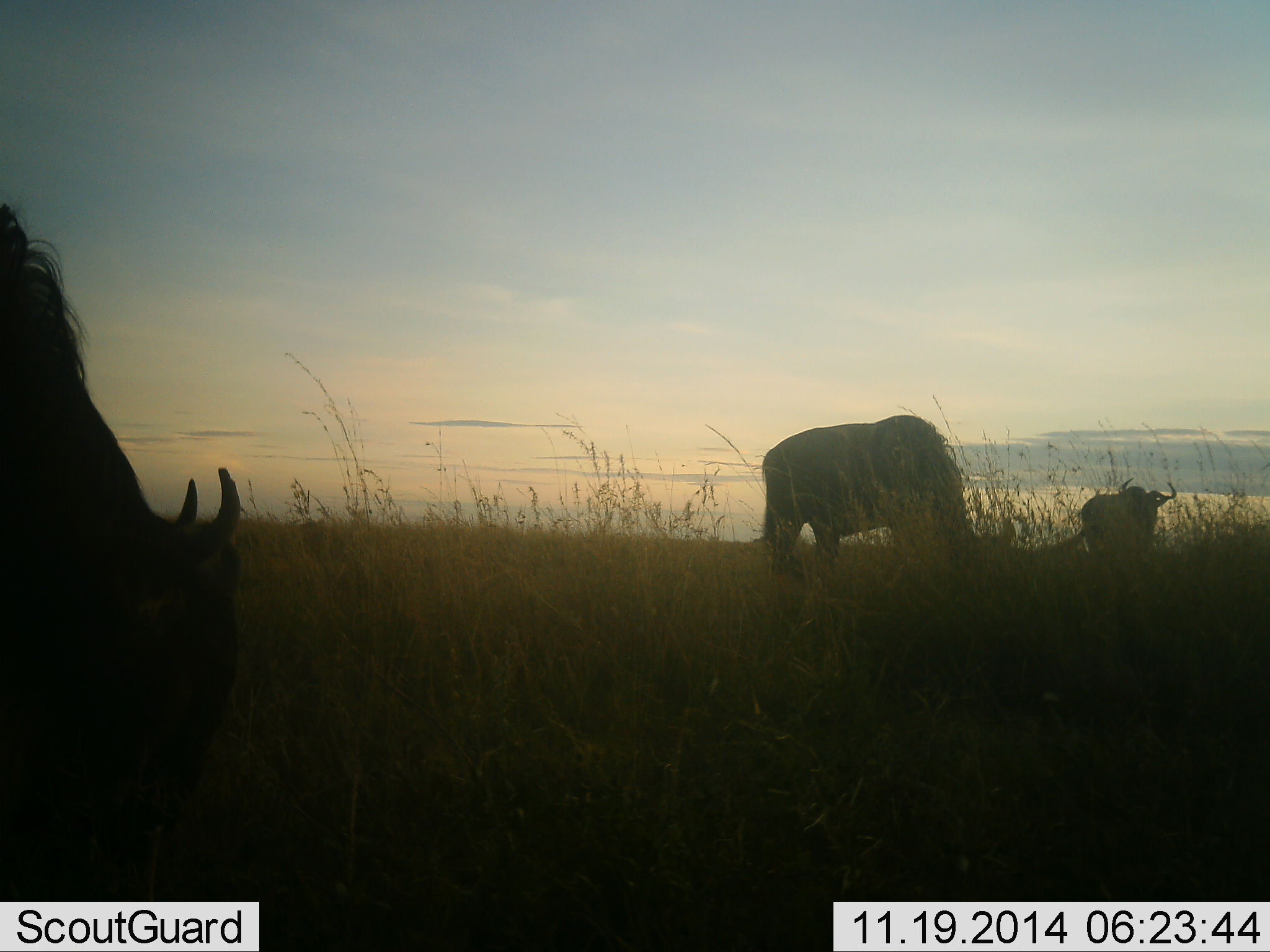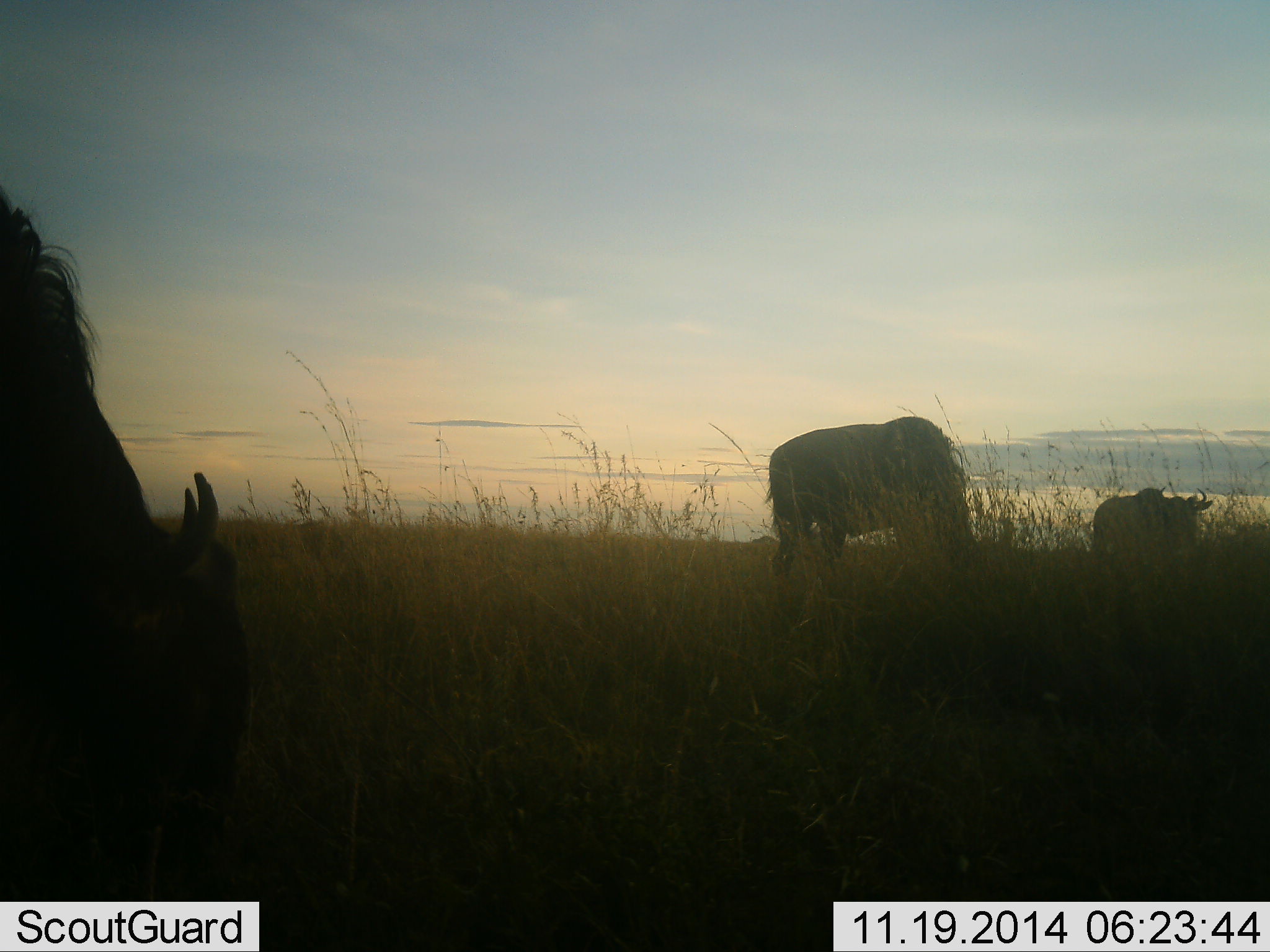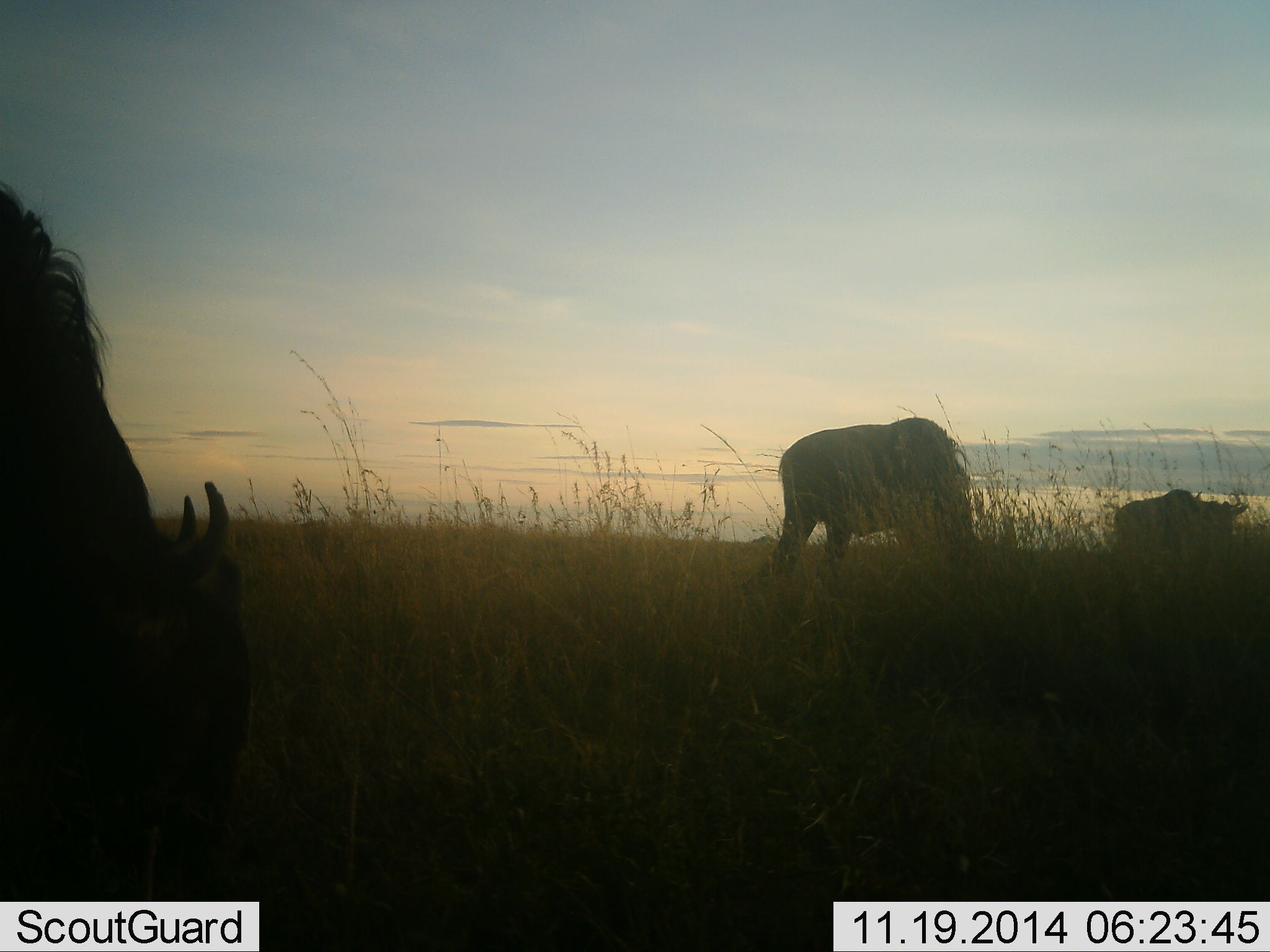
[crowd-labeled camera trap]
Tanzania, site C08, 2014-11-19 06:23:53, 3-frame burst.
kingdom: Animalia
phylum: Chordata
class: Mammalia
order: Artiodactyla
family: Bovidae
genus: Connochaetes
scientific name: Connochaetes taurinus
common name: blue wildebeest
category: wildebeest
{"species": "wildebeest (blue wildebeest) (Connochaetes taurinus)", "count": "3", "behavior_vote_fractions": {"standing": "40%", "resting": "0%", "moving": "30%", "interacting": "0%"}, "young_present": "0%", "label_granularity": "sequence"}